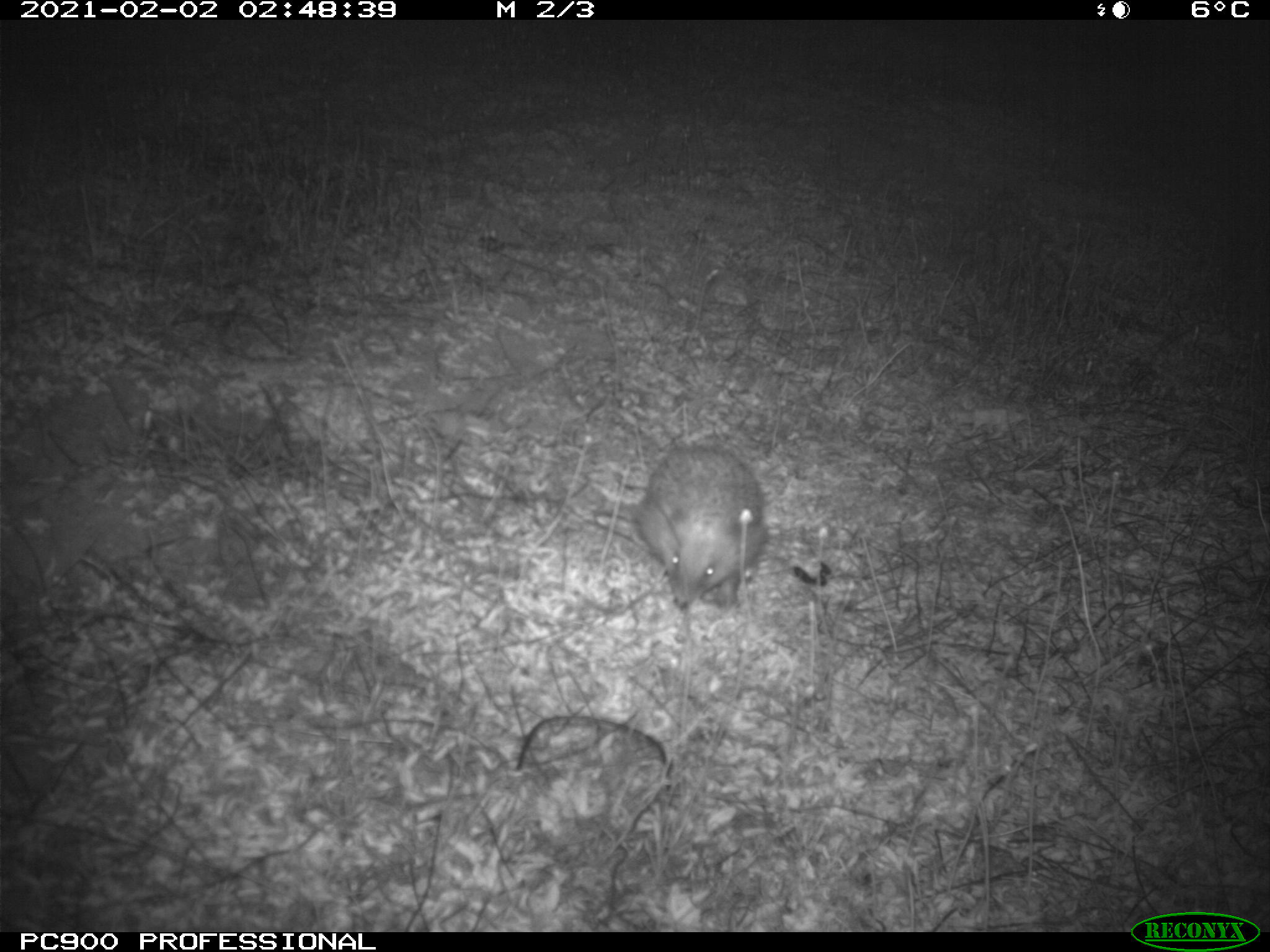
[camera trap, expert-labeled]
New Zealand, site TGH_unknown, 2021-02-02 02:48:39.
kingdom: Animalia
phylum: Chordata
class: Mammalia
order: Eulipotyphla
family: Erinaceidae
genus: Erinaceus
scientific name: Erinaceus europaeus europaeus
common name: european hedgehog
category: hedgehog